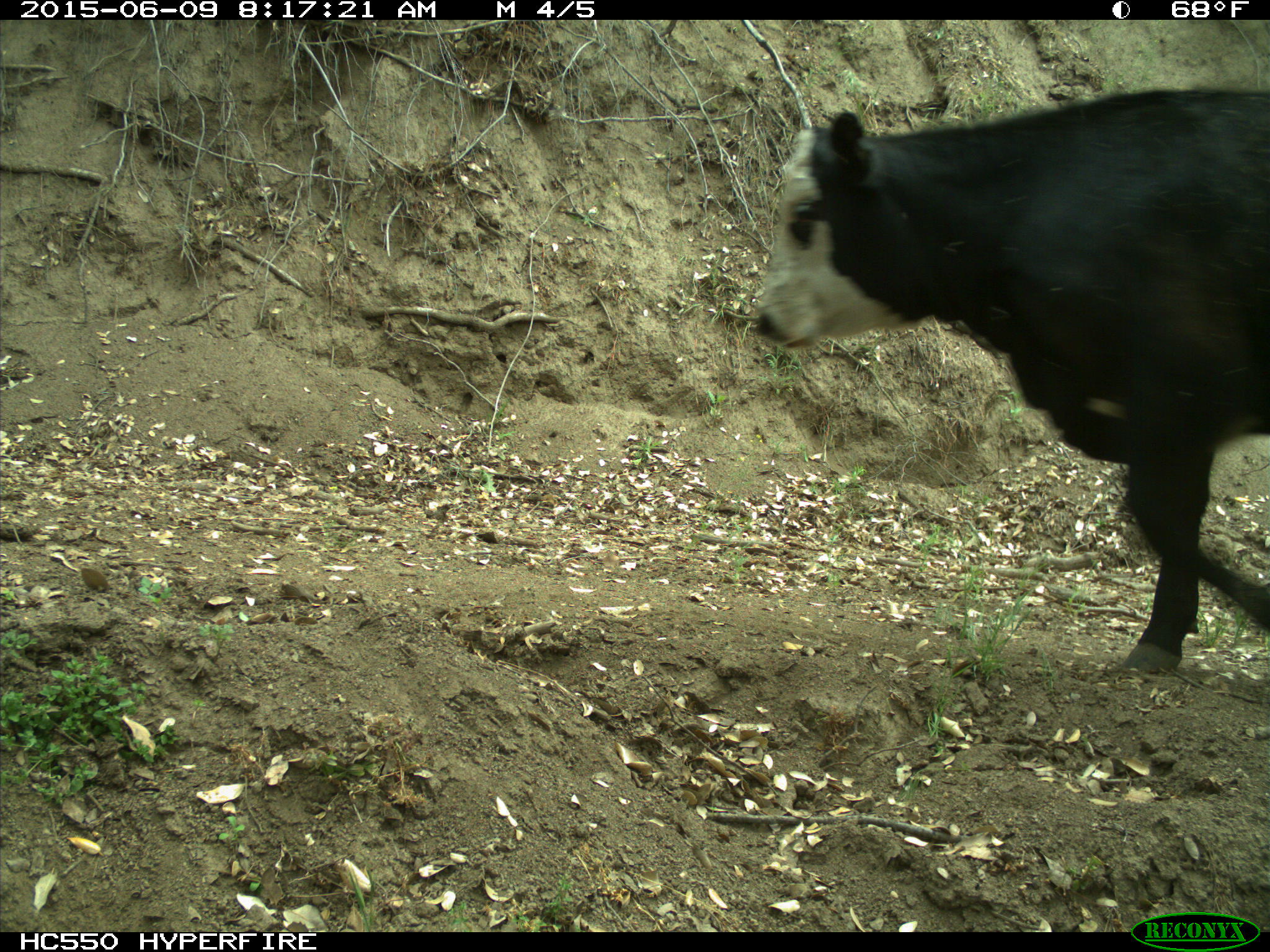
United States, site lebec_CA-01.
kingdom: Animalia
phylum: Chordata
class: Mammalia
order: Artiodactyla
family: Bovidae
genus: Bos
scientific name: Bos taurus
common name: domestic cow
Bos taurus (domestic cow).